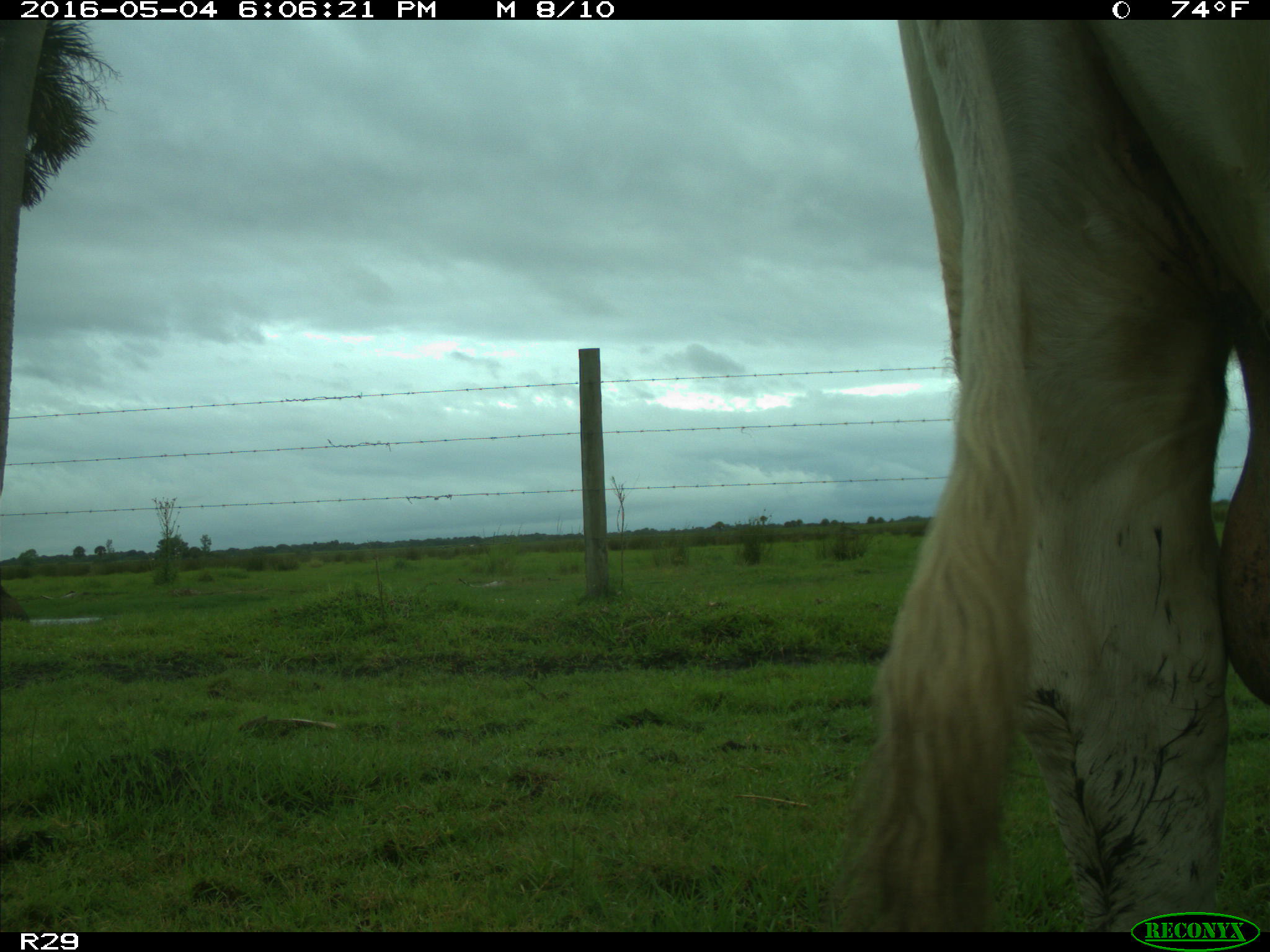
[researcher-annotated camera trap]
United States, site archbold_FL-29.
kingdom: Animalia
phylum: Chordata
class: Mammalia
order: Artiodactyla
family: Bovidae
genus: Bos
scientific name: Bos taurus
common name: domestic cow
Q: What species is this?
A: Bos taurus (domestic cow).